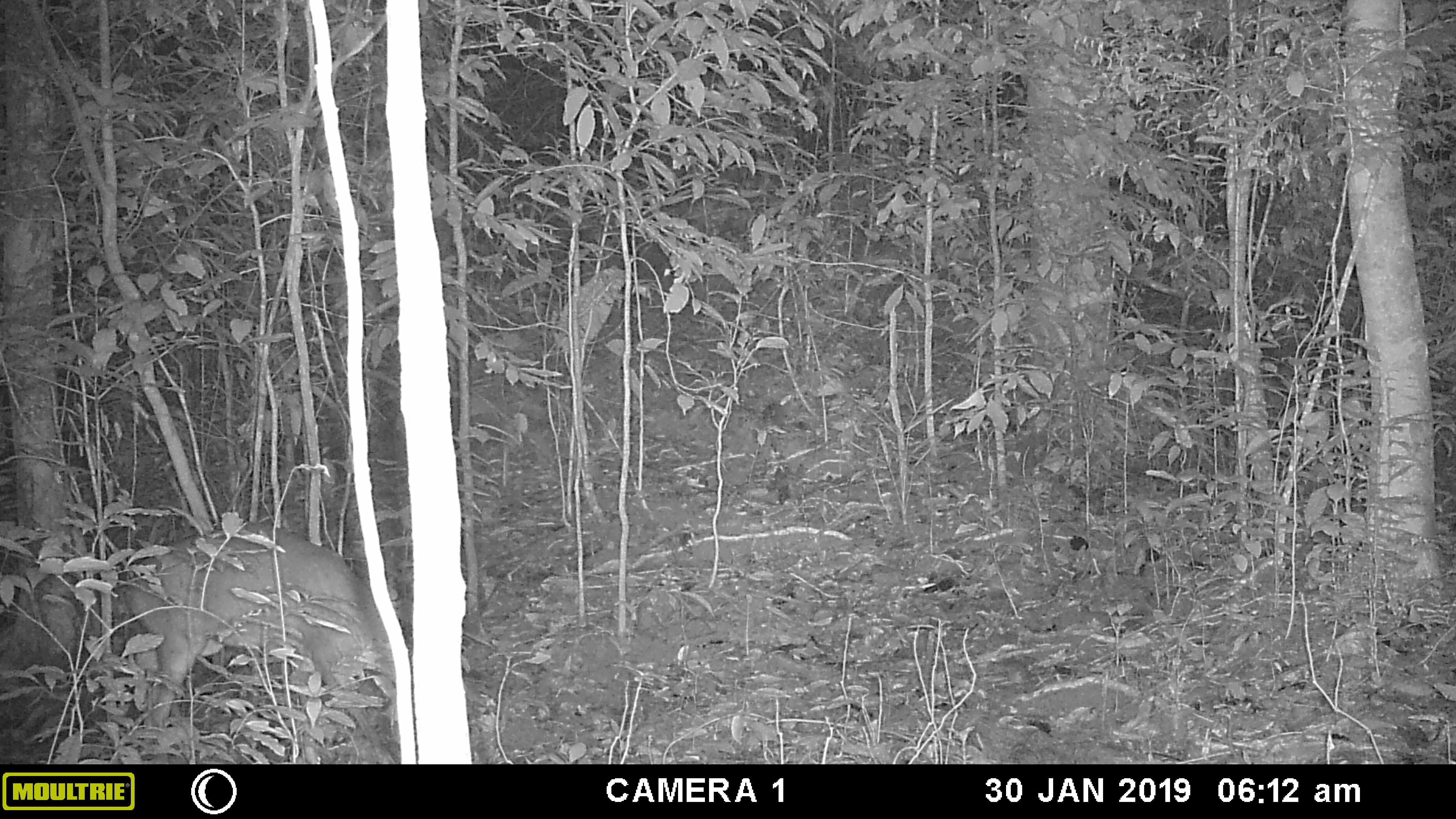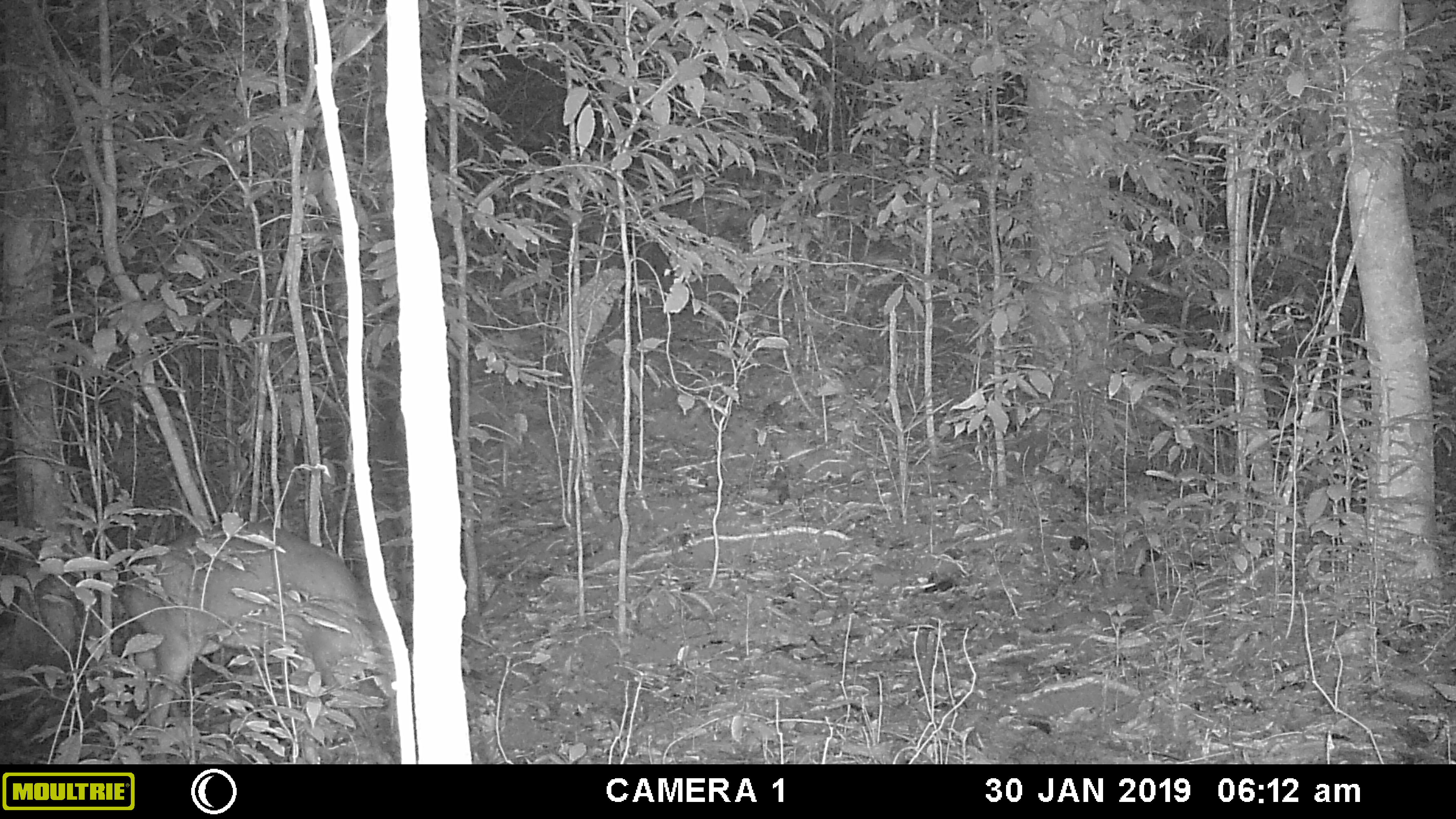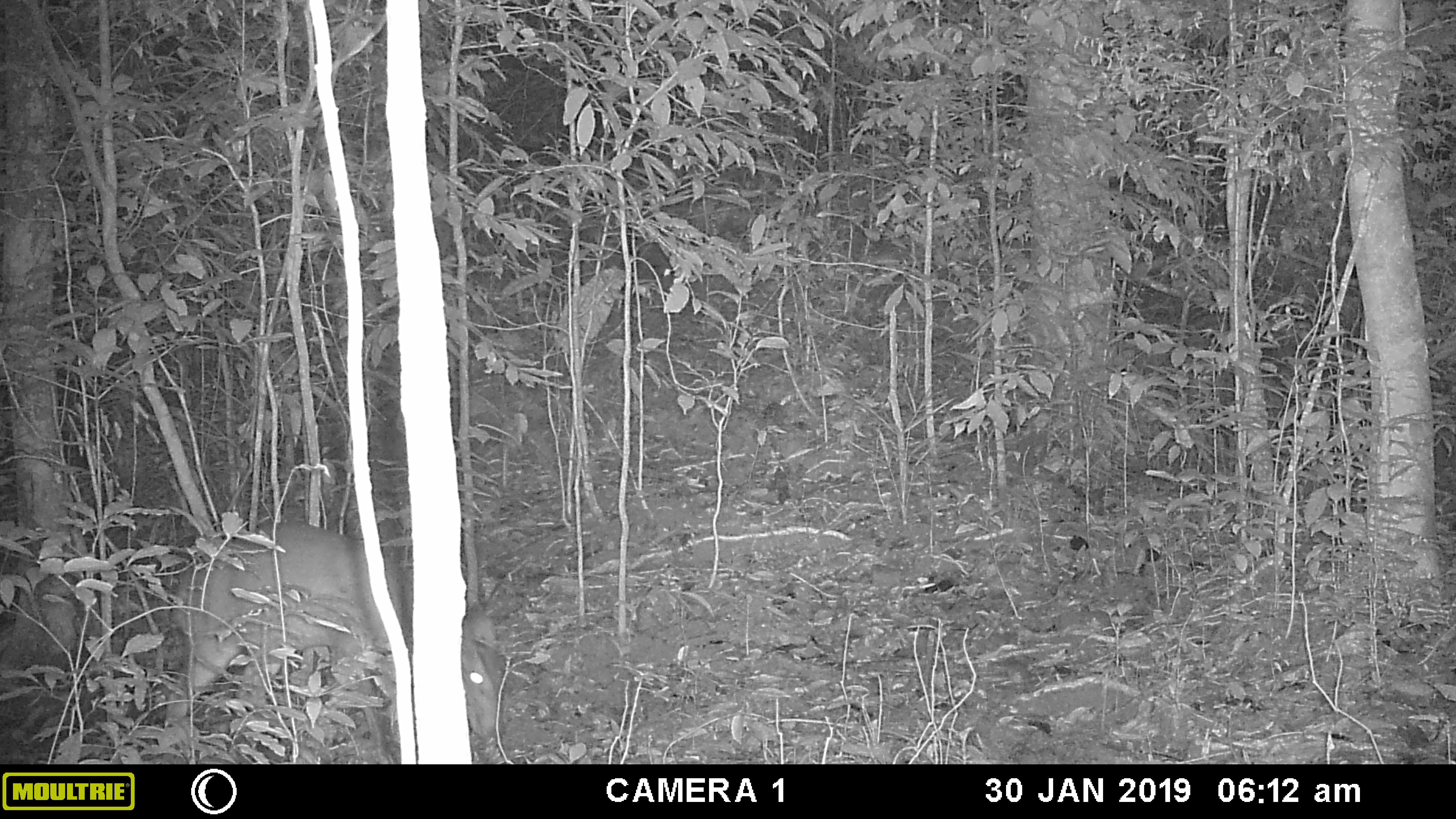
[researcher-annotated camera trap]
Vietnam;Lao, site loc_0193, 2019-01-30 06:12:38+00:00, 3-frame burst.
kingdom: Animalia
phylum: Chordata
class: Mammalia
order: Artiodactyla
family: Cervidae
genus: Muntiacus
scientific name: Muntiacus vuquangensis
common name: large-antlered muntjac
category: large antlered muntjac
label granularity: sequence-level